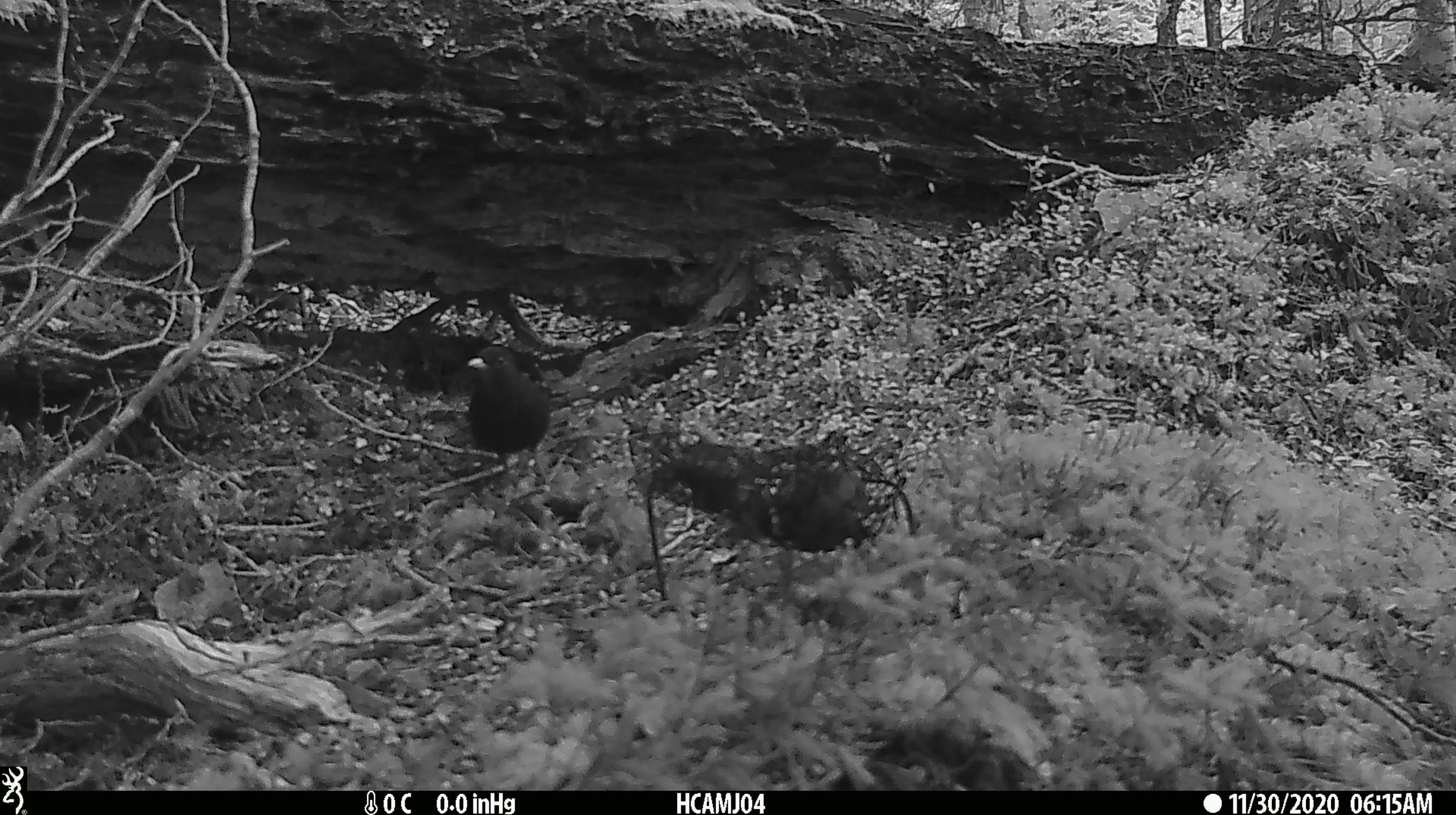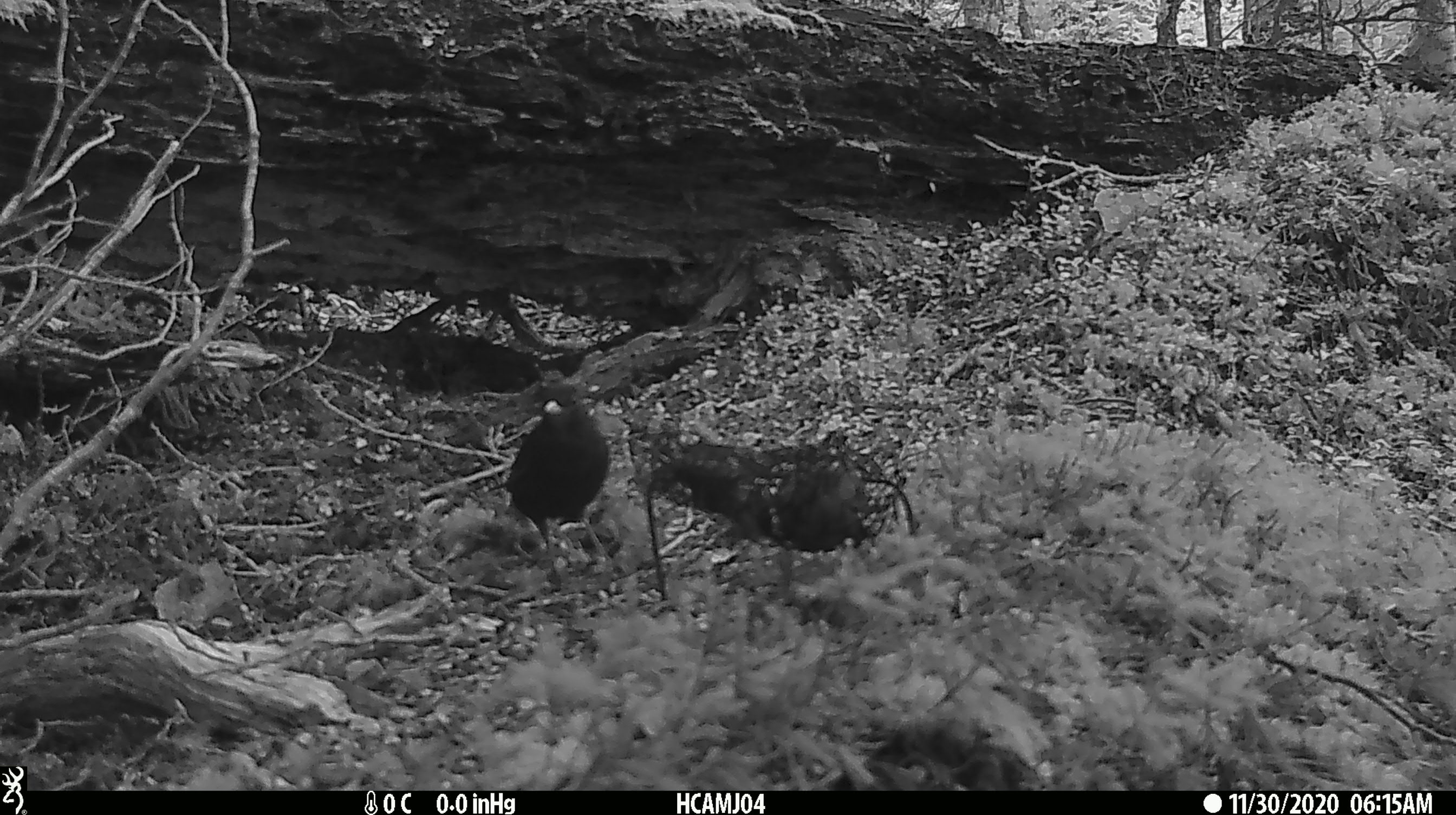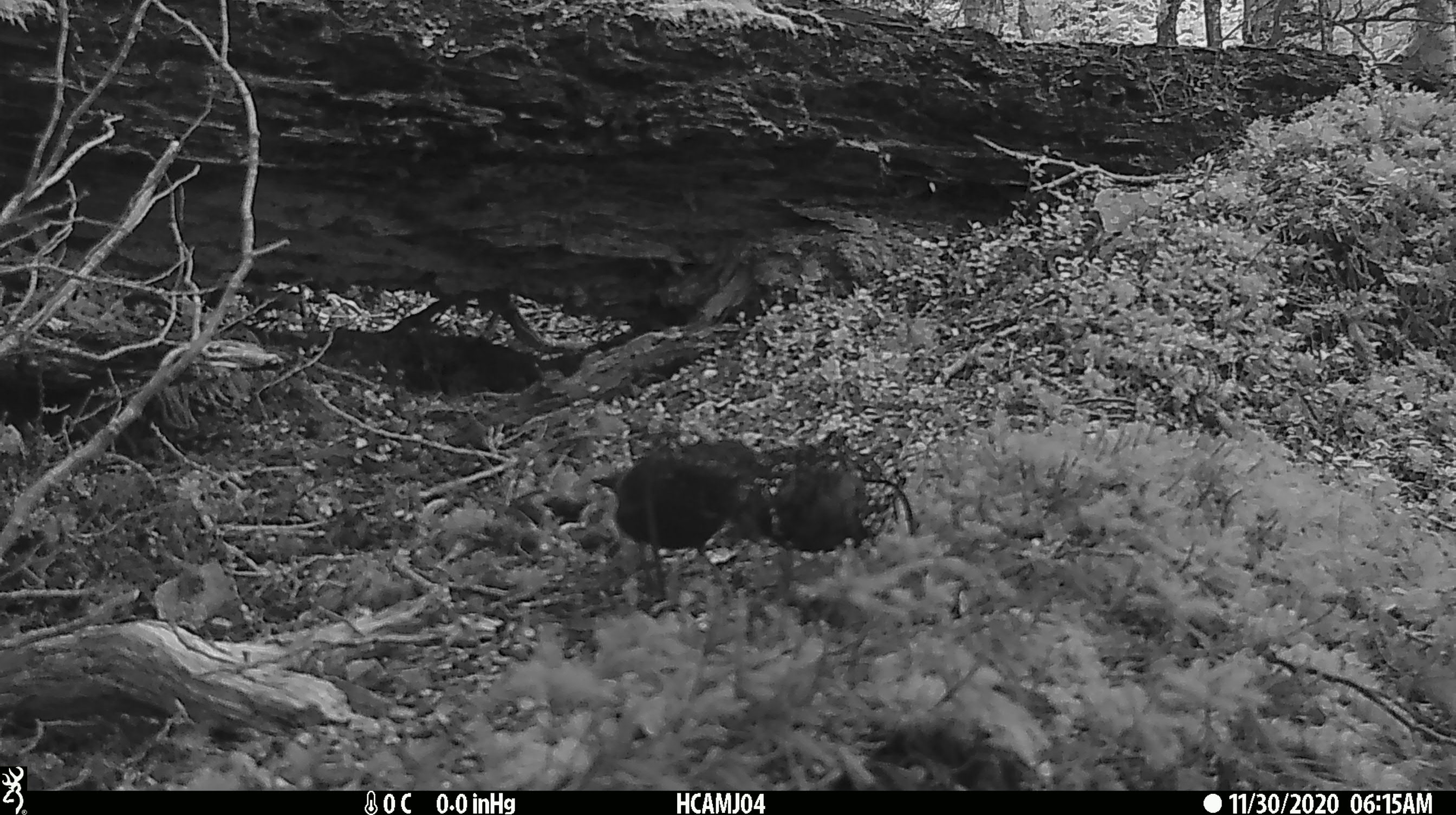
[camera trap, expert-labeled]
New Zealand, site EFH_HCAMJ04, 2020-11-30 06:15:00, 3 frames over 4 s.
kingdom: Animalia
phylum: Chordata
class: Aves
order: Passeriformes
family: Turdidae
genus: Turdus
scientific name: Turdus merula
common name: eurasian blackbird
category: blackbird